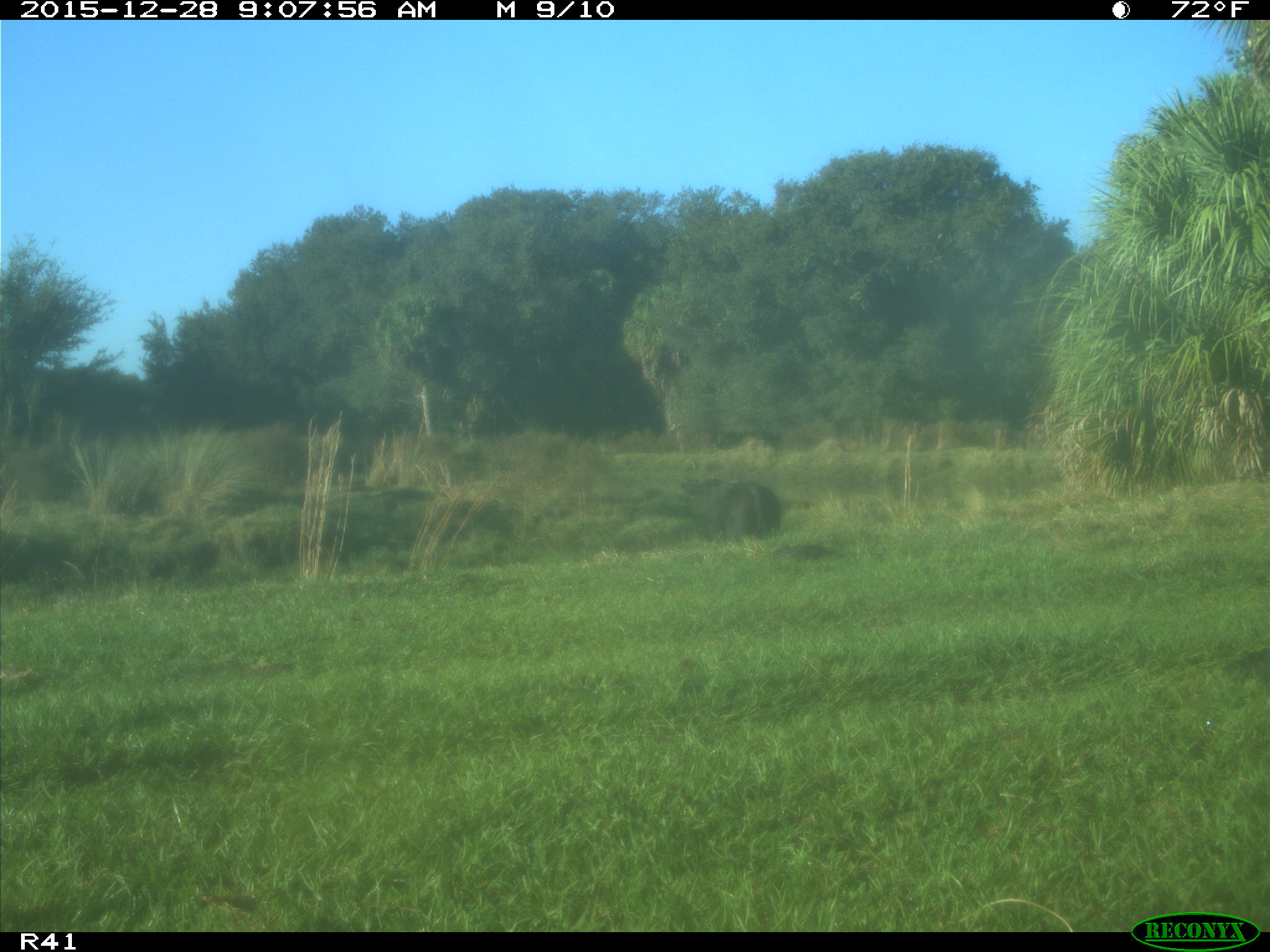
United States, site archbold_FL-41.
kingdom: Animalia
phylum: Chordata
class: Mammalia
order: Artiodactyla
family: Bovidae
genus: Bos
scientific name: Bos taurus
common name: domestic cow